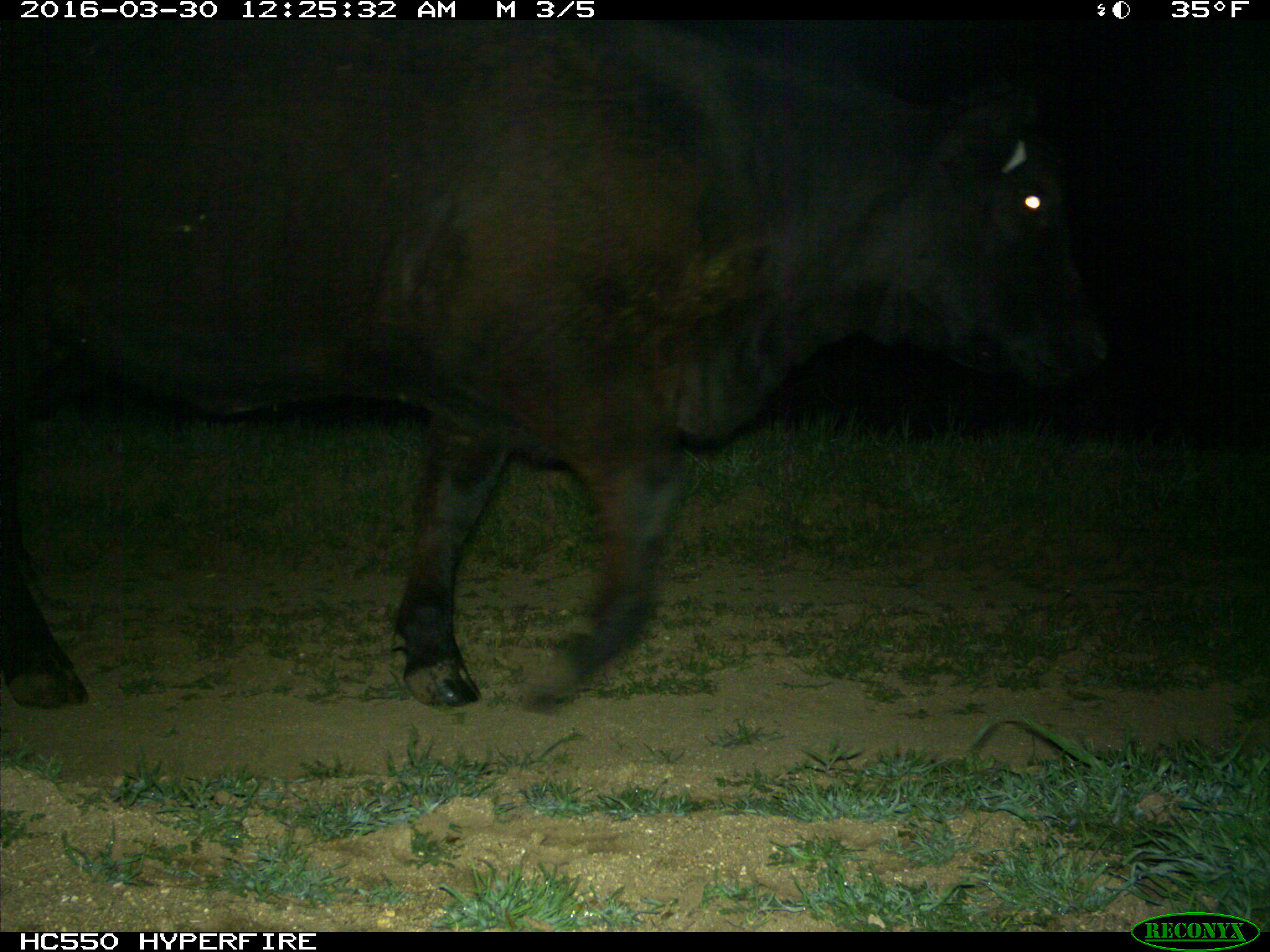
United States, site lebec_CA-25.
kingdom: Animalia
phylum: Chordata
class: Mammalia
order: Artiodactyla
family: Bovidae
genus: Bos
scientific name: Bos taurus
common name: domestic cow